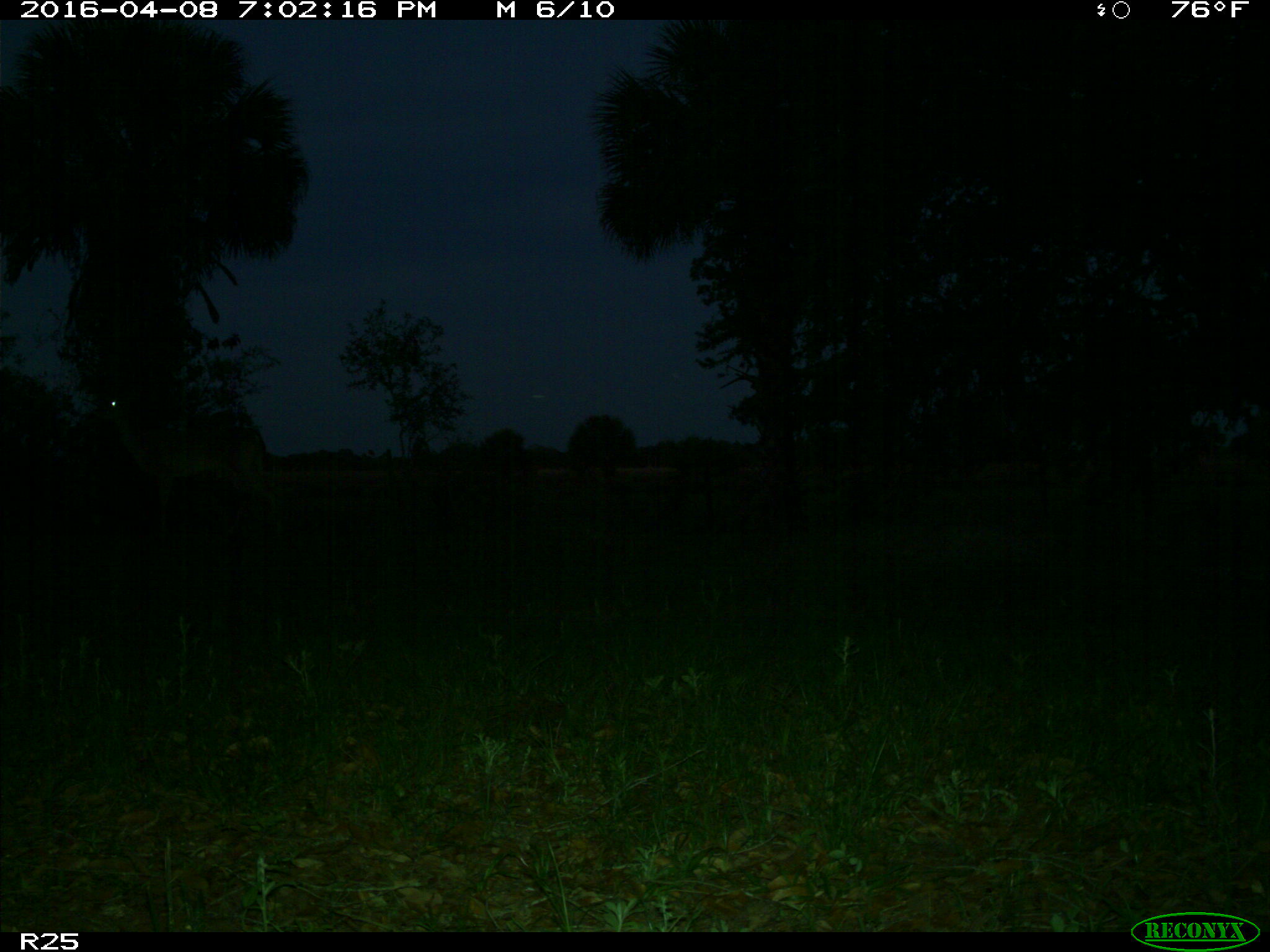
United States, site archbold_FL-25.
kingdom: Animalia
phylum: Chordata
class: Mammalia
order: Artiodactyla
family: Cervidae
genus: Odocoileus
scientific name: Odocoileus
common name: deer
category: unidentified deer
Unidentified deer (deer) (Odocoileus).